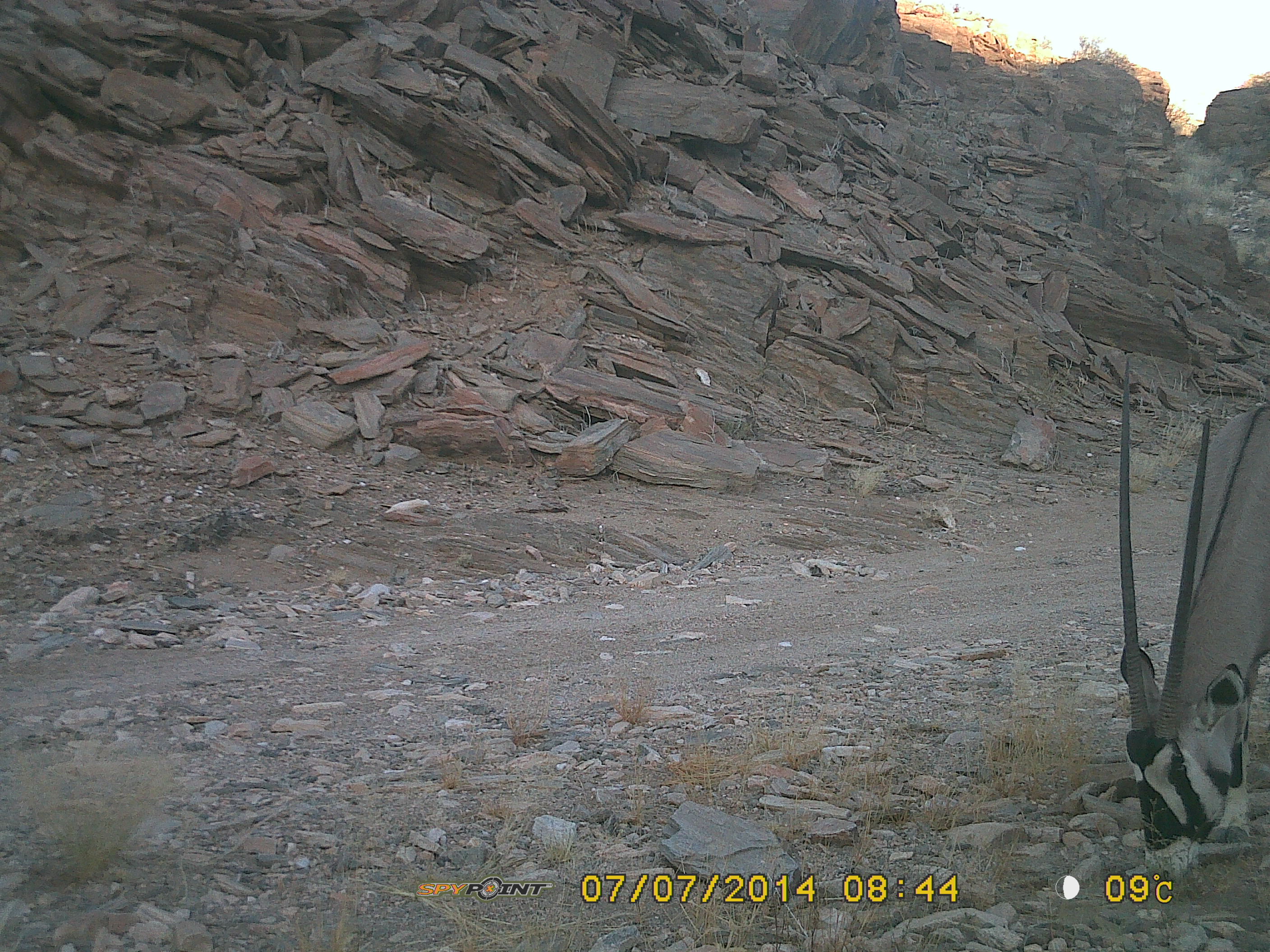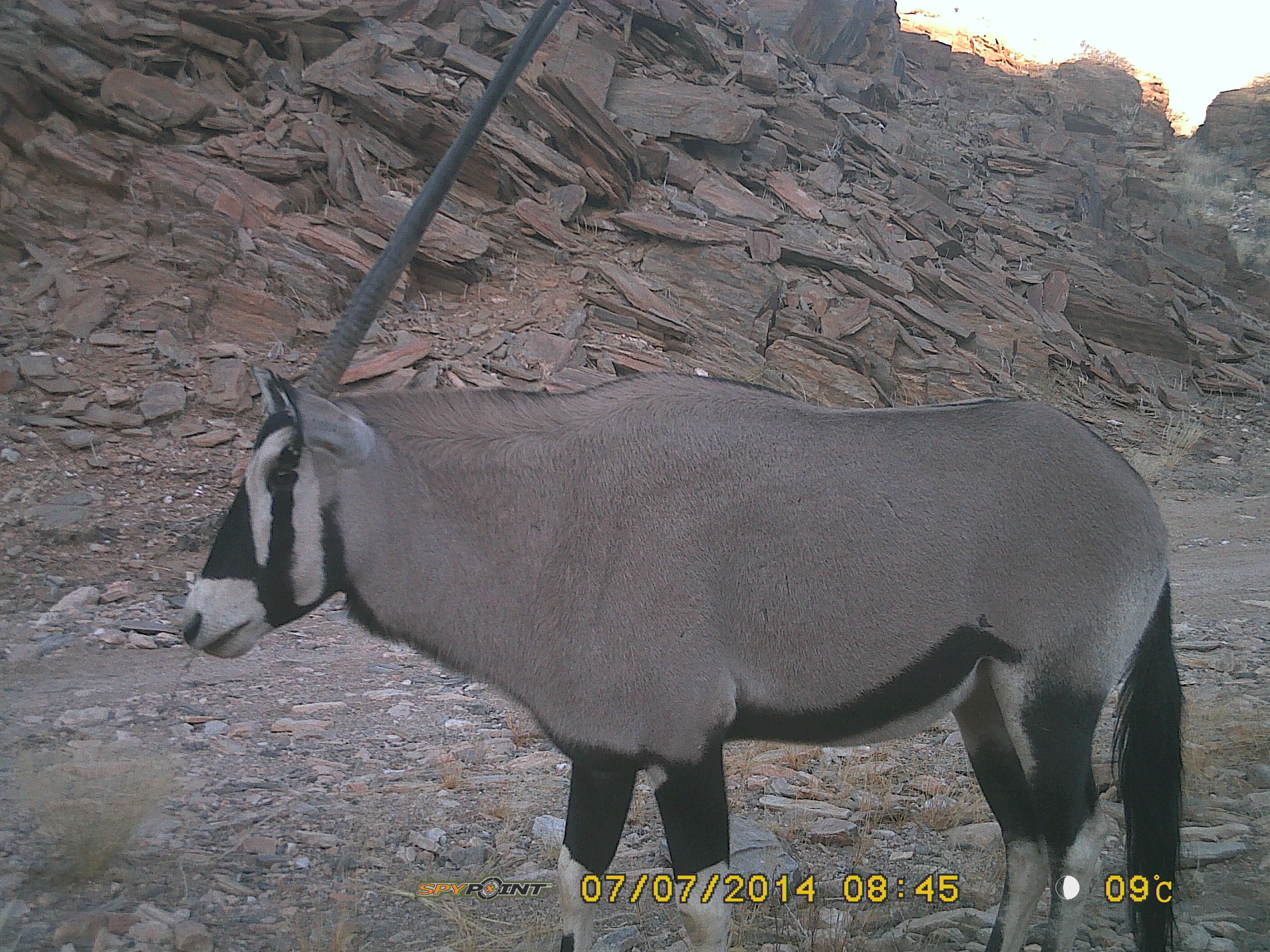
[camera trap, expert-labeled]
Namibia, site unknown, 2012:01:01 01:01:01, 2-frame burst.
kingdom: Animalia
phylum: Chordata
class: Mammalia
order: Artiodactyla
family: Bovidae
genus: Oryx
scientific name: Oryx gazella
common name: gemsbok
Oryx gazella (gemsbok).